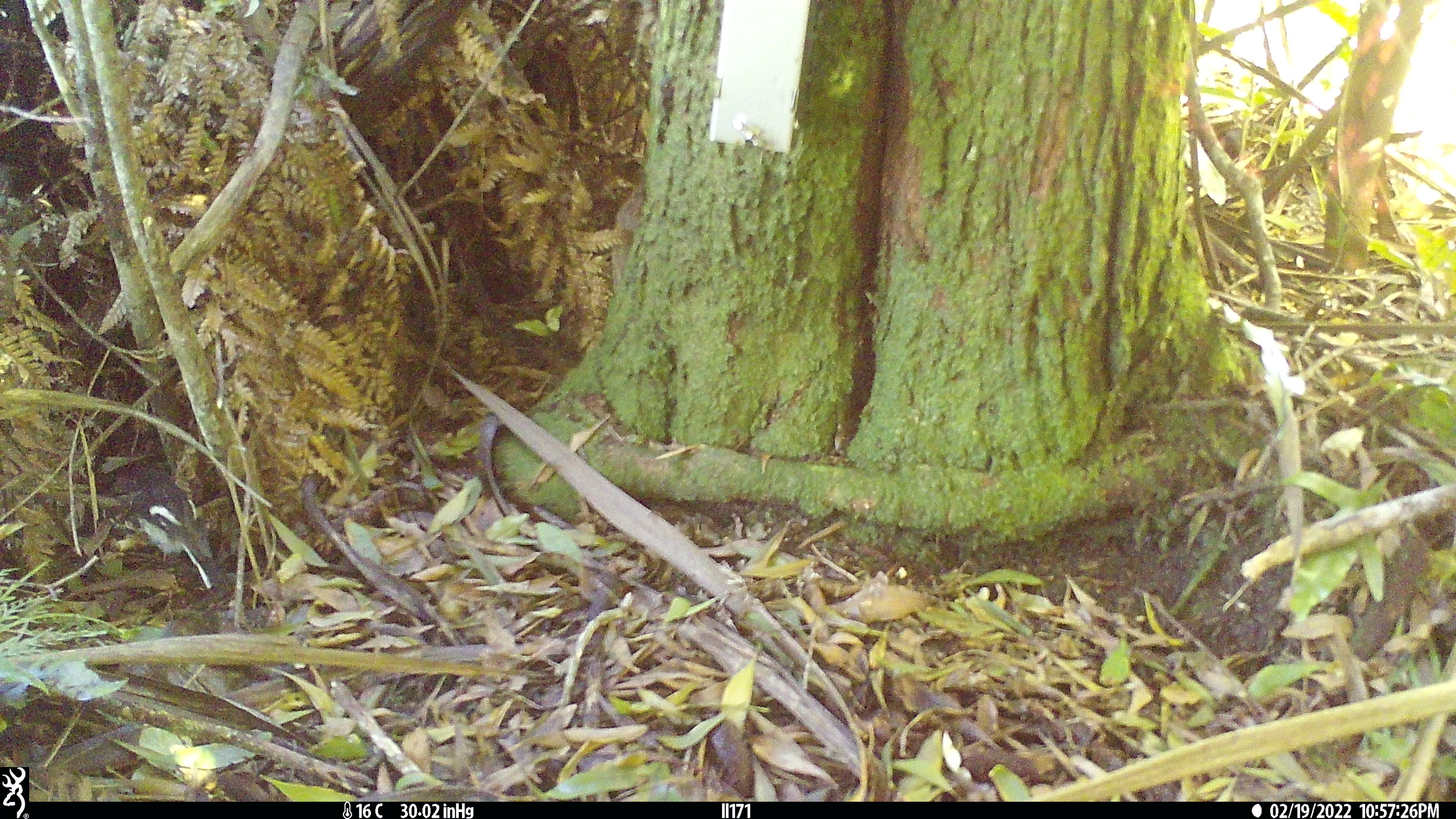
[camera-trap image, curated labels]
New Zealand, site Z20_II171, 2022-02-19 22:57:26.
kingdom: Animalia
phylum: Chordata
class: Aves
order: Passeriformes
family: Petroicidae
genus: Petroica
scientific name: Petroica macrocephala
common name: tomtit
Tomtit (Petroica macrocephala).